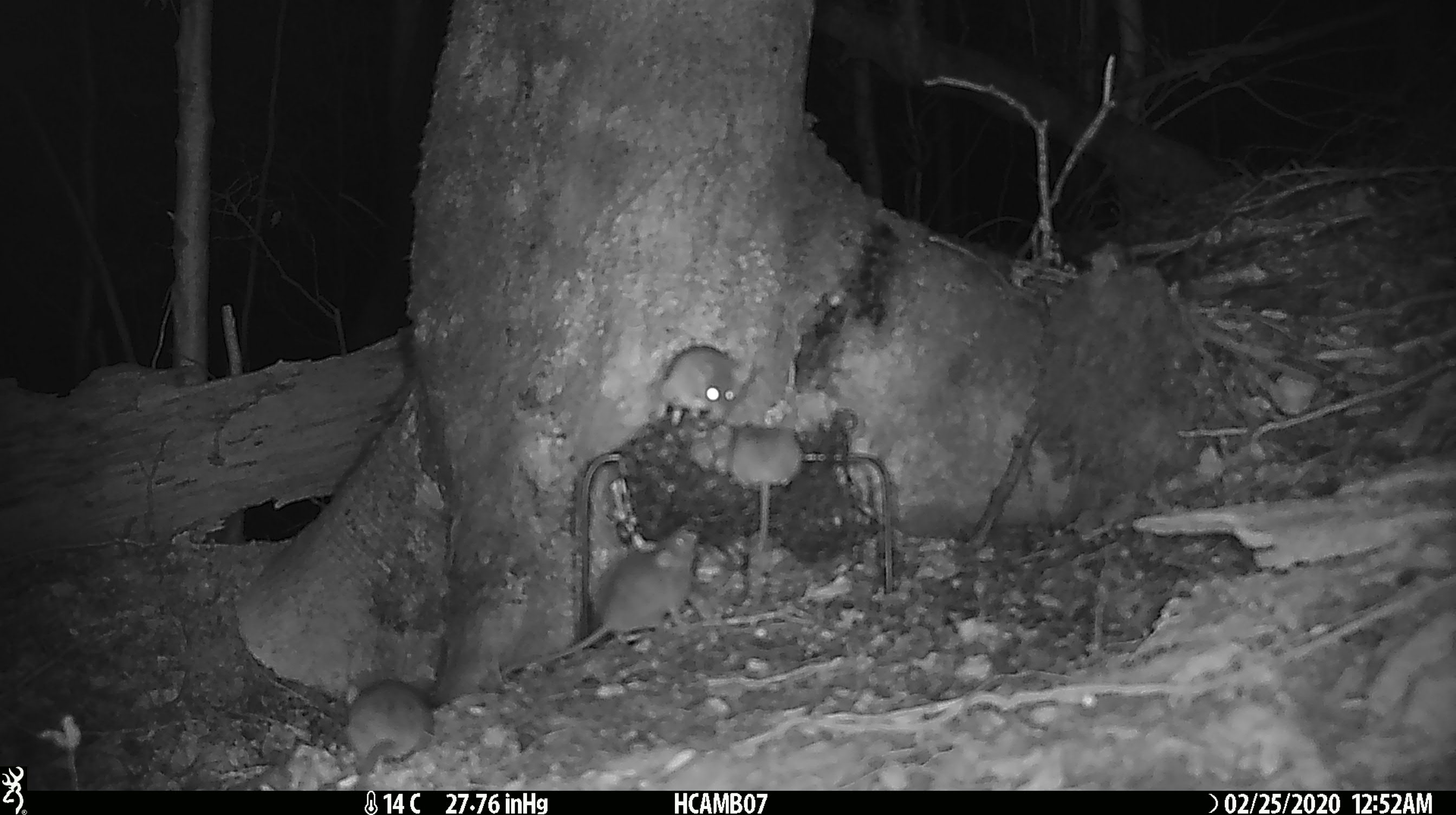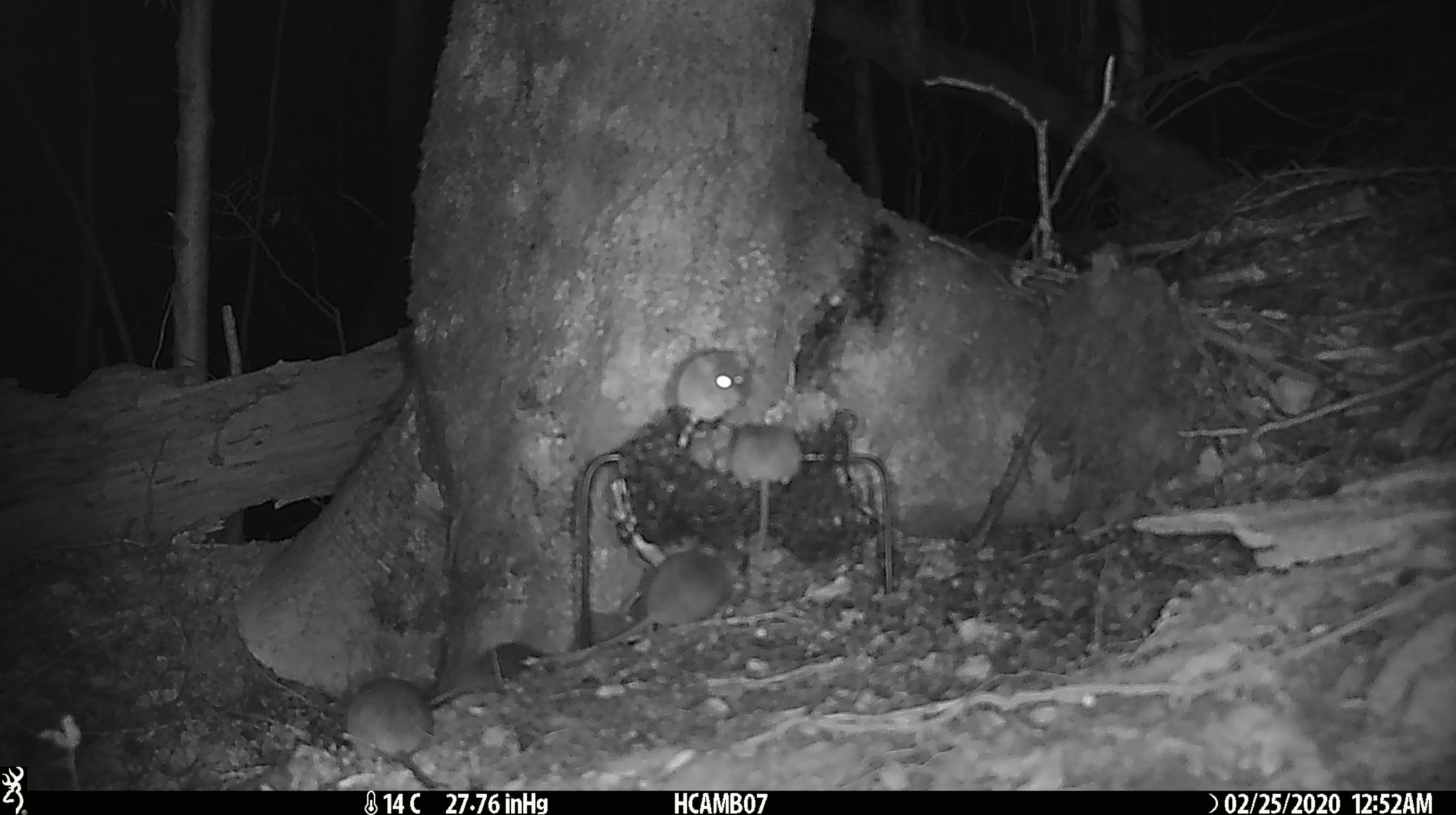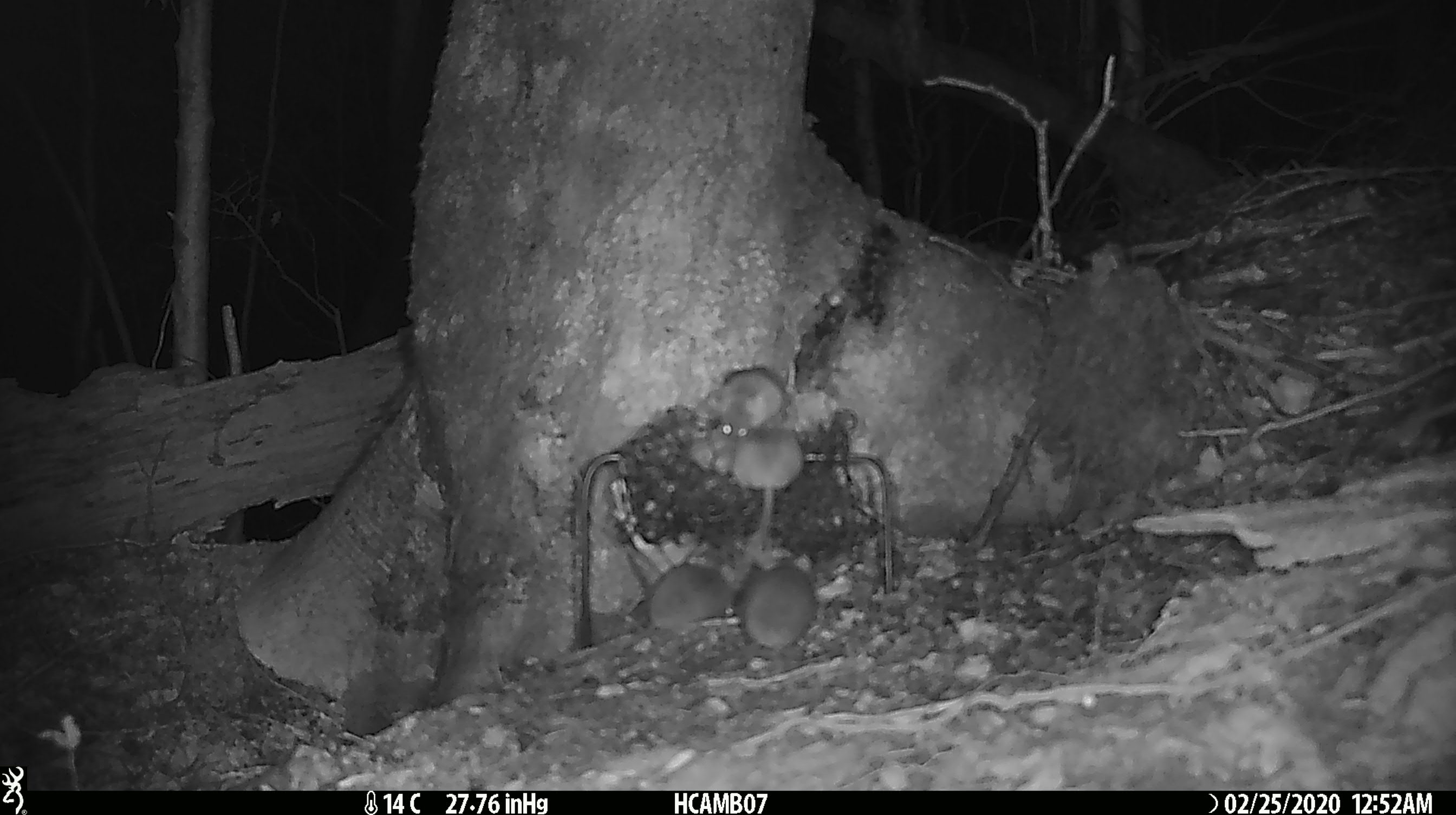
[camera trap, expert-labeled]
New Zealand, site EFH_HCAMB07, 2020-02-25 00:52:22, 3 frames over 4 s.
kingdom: Animalia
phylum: Chordata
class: Mammalia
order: Rodentia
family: Muridae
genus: Mus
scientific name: Mus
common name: mouse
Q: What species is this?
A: Mouse (Mus).